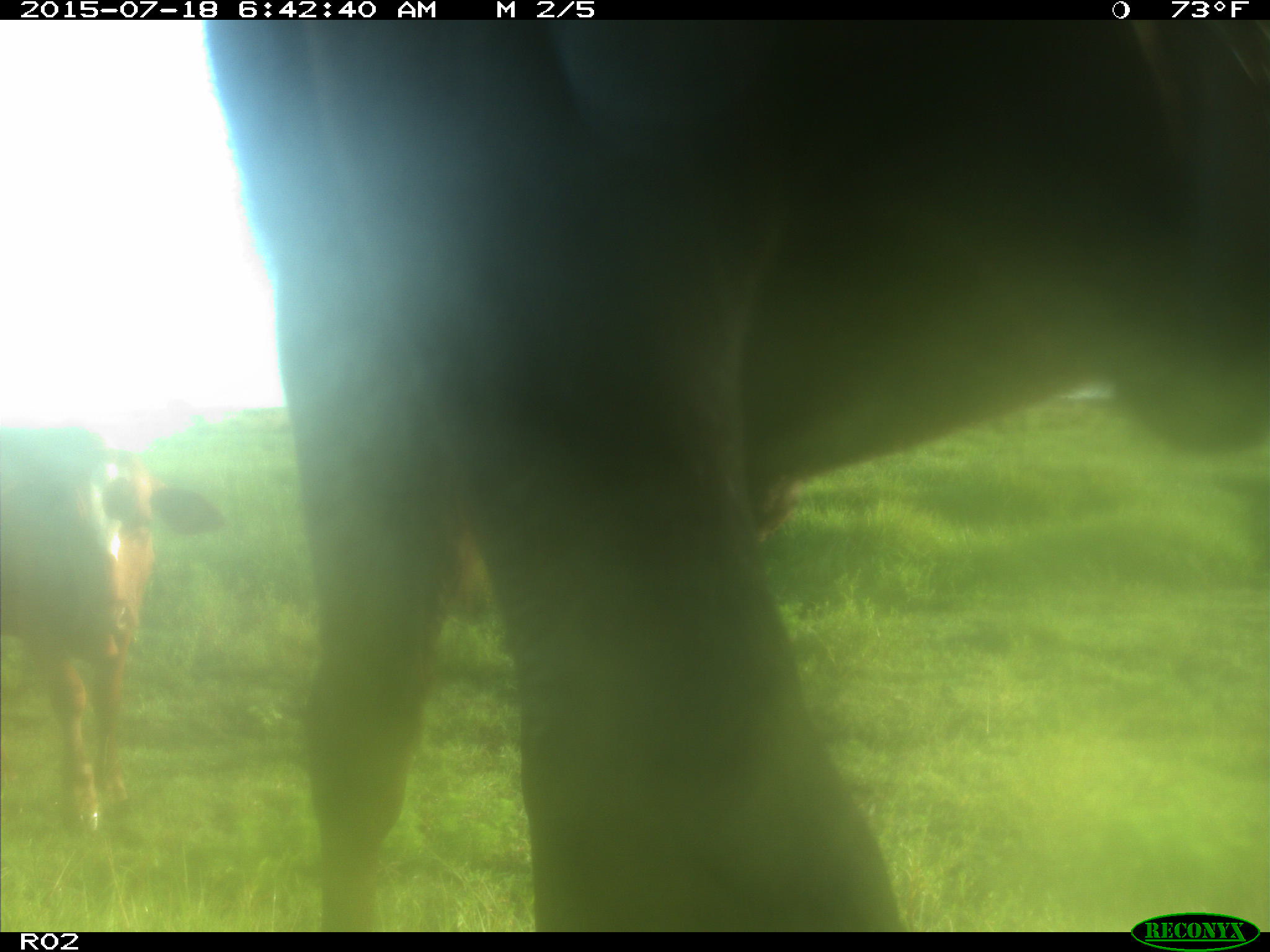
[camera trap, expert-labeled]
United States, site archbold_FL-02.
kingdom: Animalia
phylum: Chordata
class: Mammalia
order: Artiodactyla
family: Bovidae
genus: Bos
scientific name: Bos taurus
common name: domestic cow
Bos taurus (domestic cow).